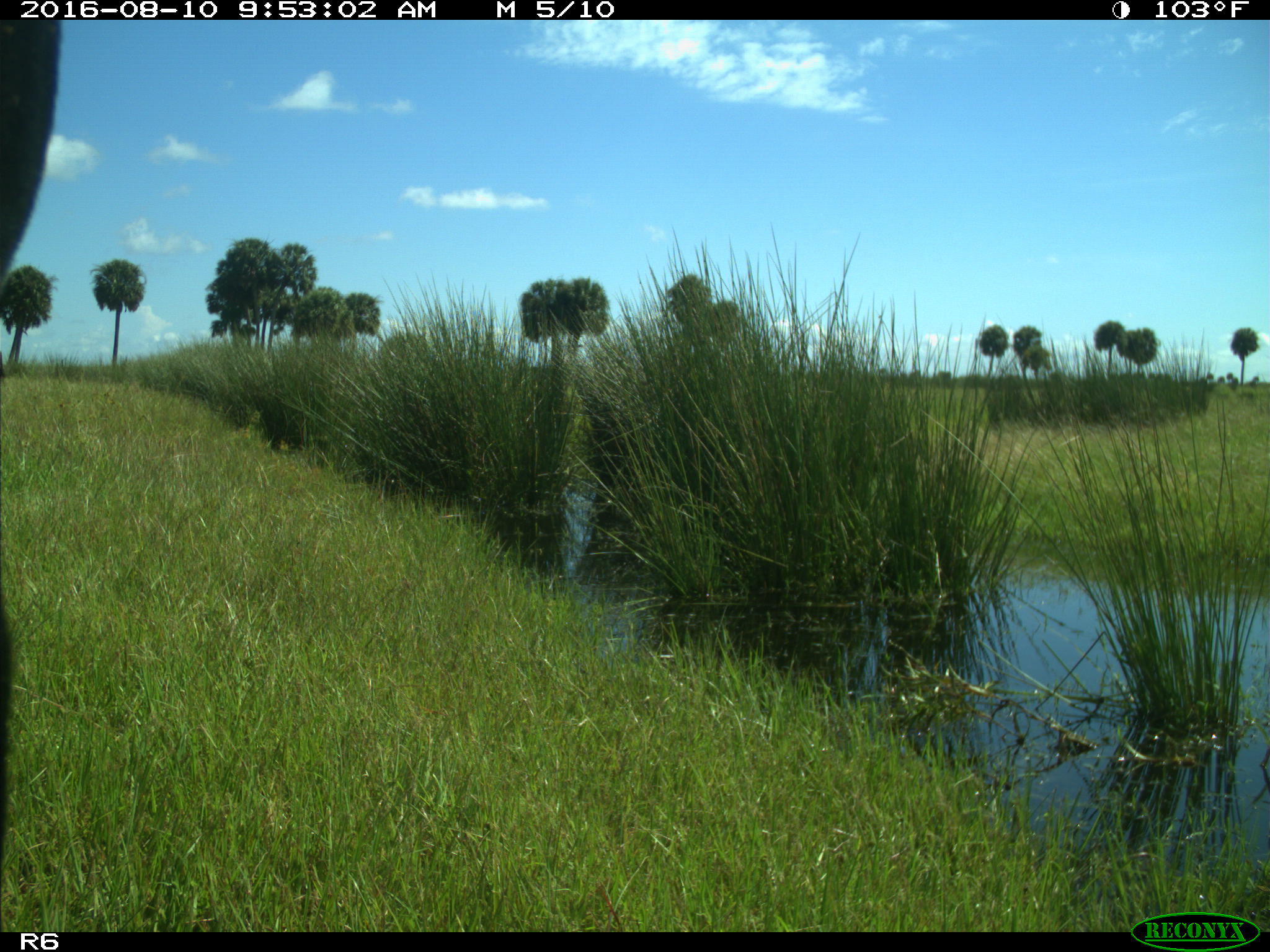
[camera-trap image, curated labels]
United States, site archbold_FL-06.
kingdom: Animalia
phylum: Chordata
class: Mammalia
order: Artiodactyla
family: Bovidae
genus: Bos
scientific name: Bos taurus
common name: domestic cow